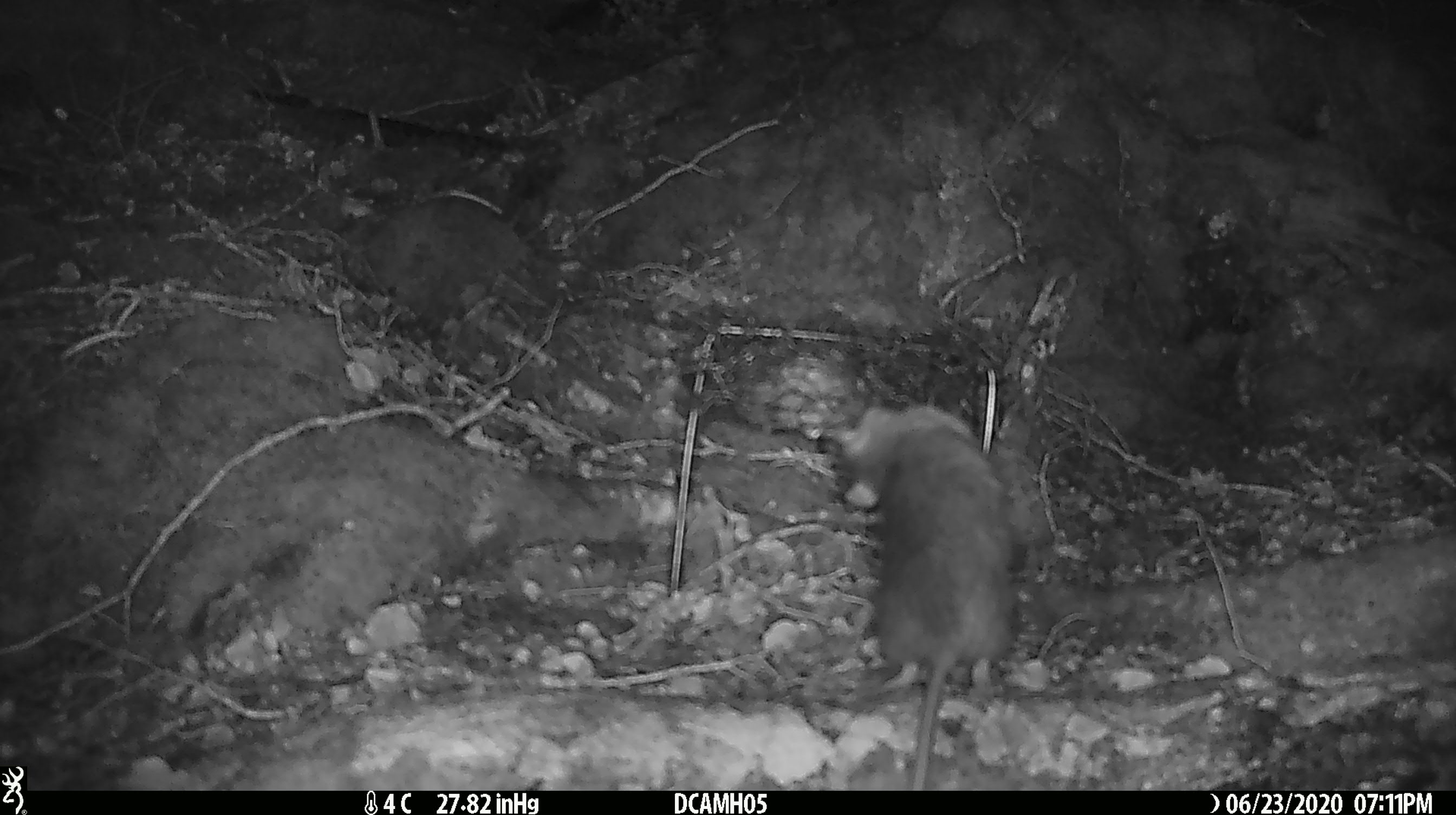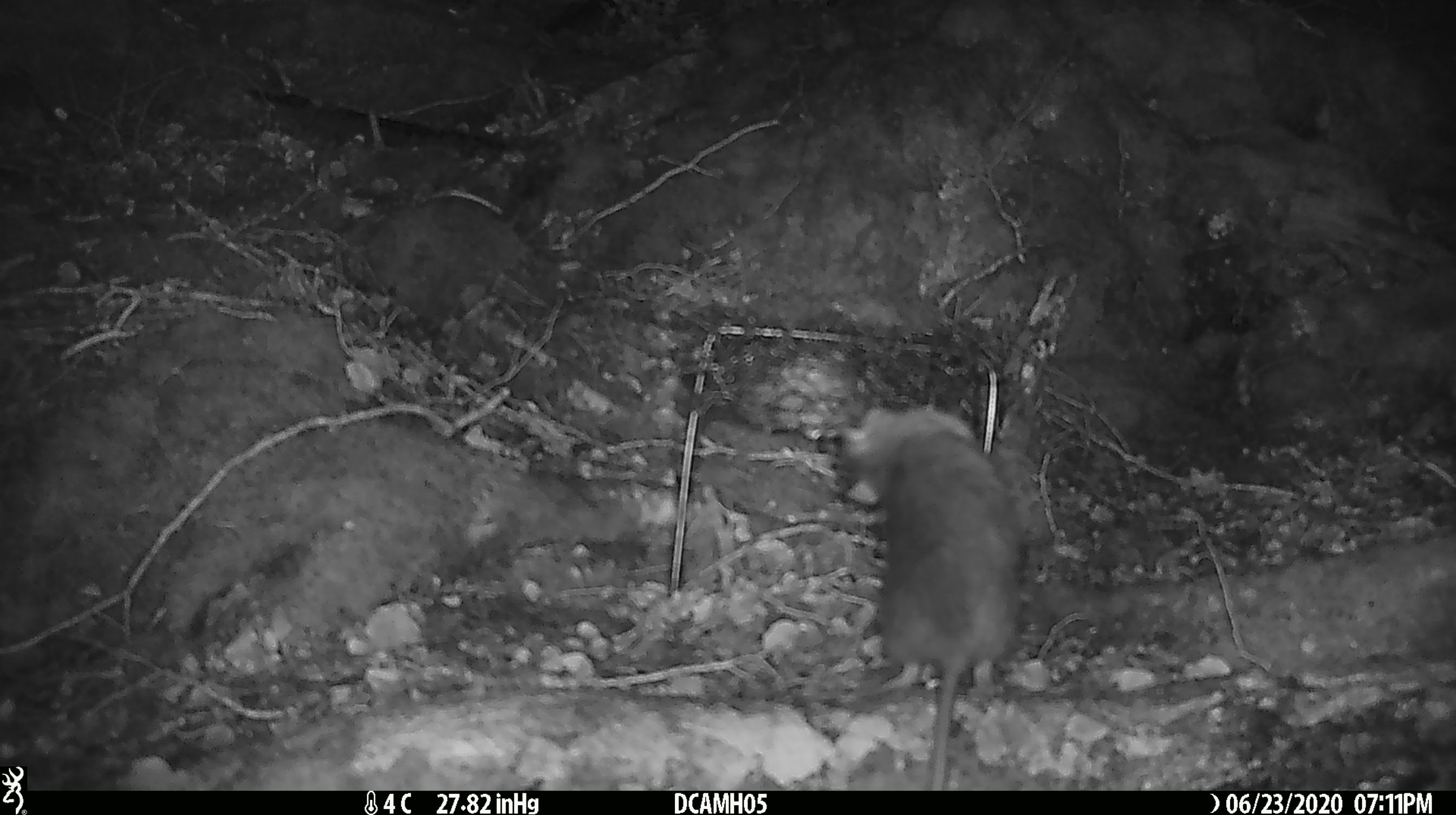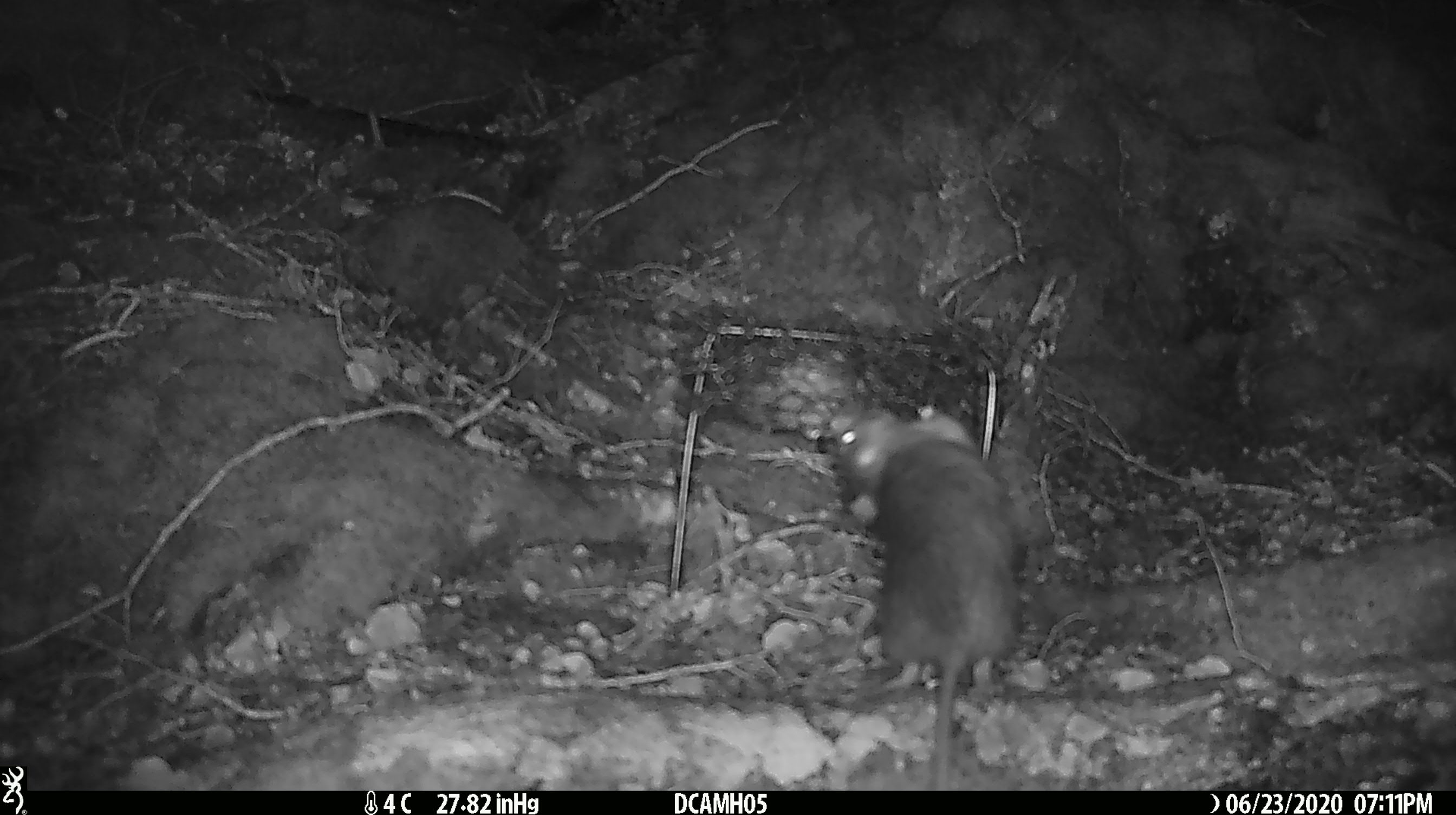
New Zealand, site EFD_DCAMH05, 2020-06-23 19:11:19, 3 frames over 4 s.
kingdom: Animalia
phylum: Chordata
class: Mammalia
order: Rodentia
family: Muridae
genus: Rattus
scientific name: Rattus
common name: rat